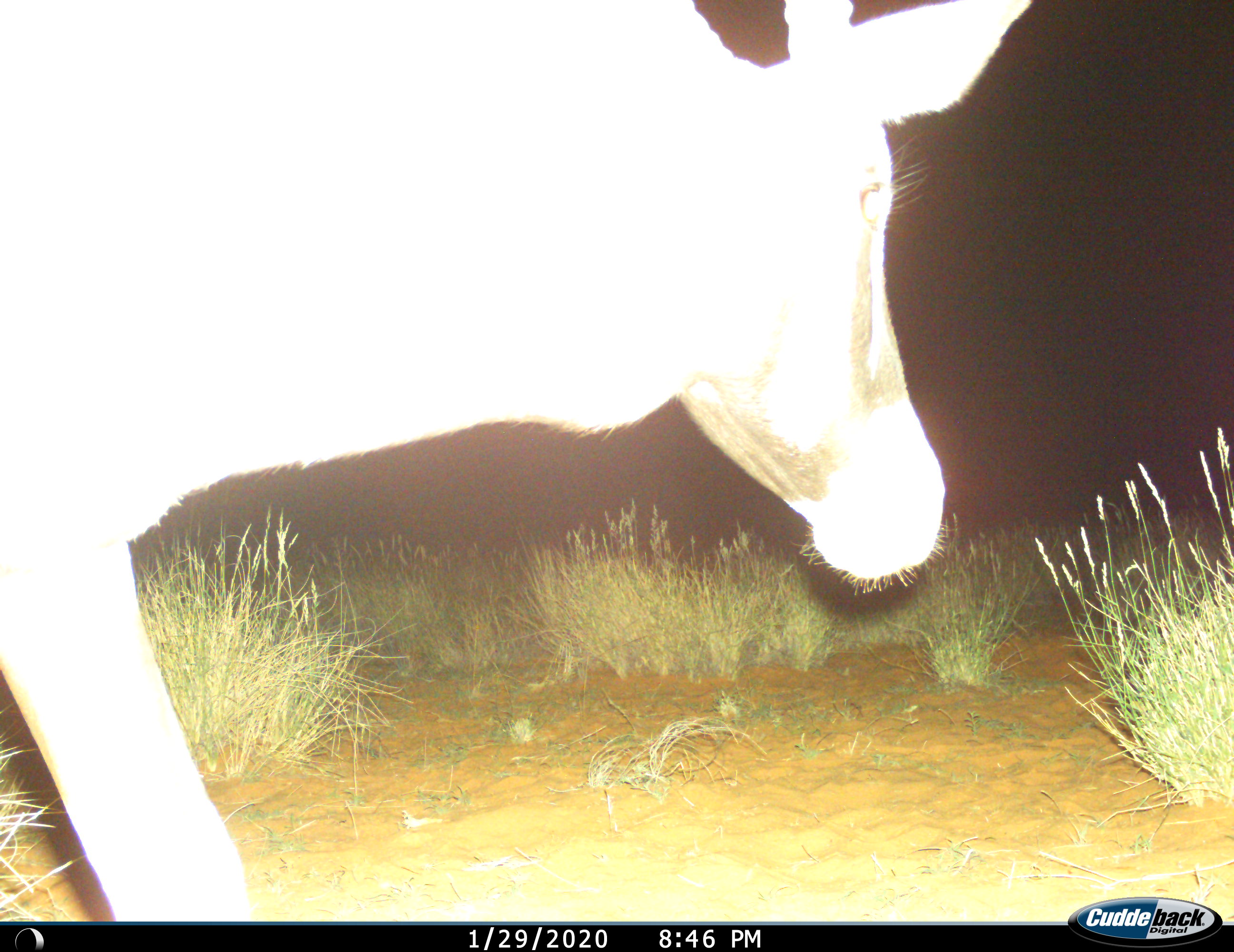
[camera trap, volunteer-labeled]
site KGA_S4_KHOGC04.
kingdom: Animalia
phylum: Chordata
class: Mammalia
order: Artiodactyla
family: Bovidae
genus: Oryx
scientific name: Oryx gazella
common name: gemsbok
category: oryx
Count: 1.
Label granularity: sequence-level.